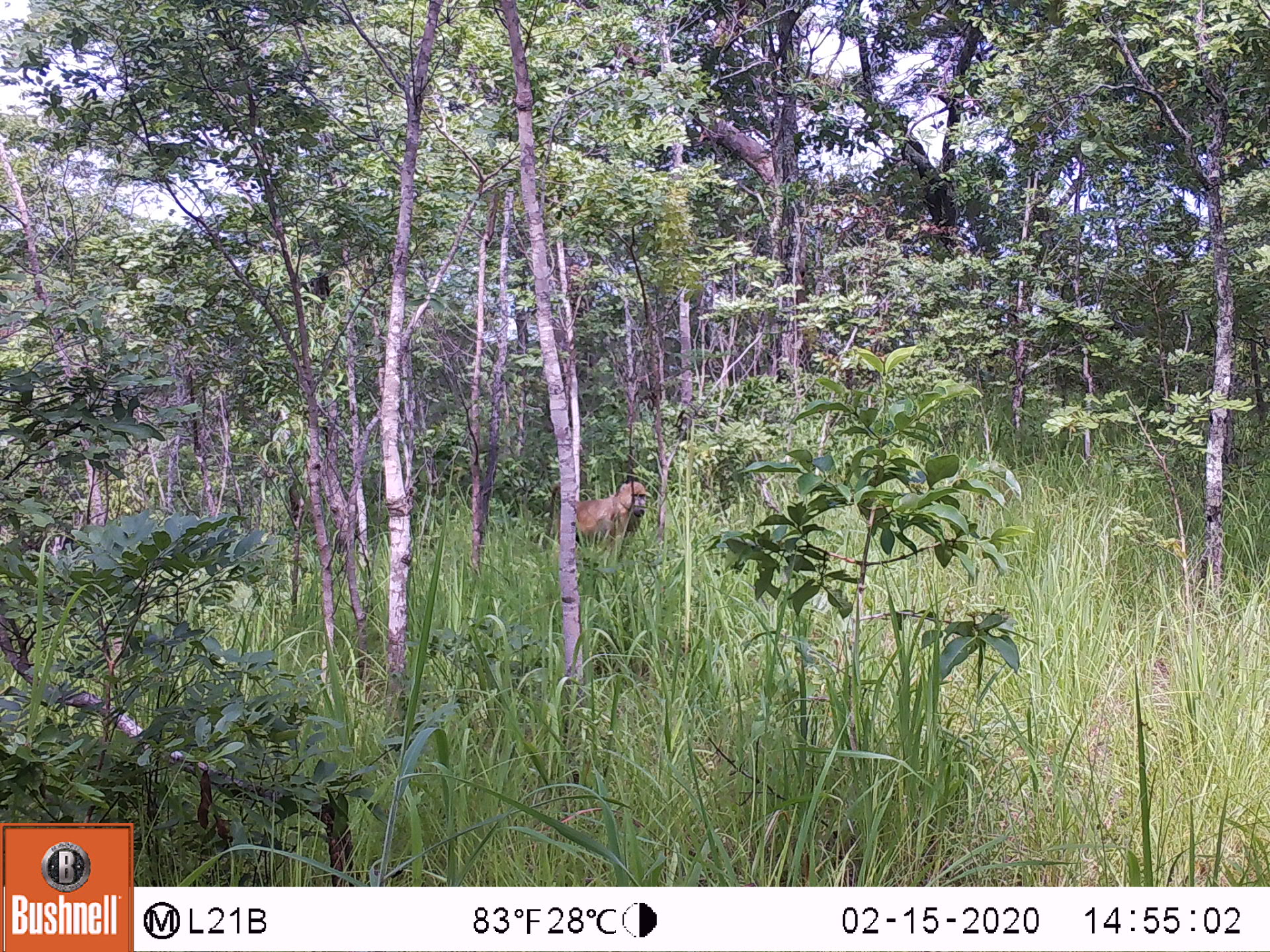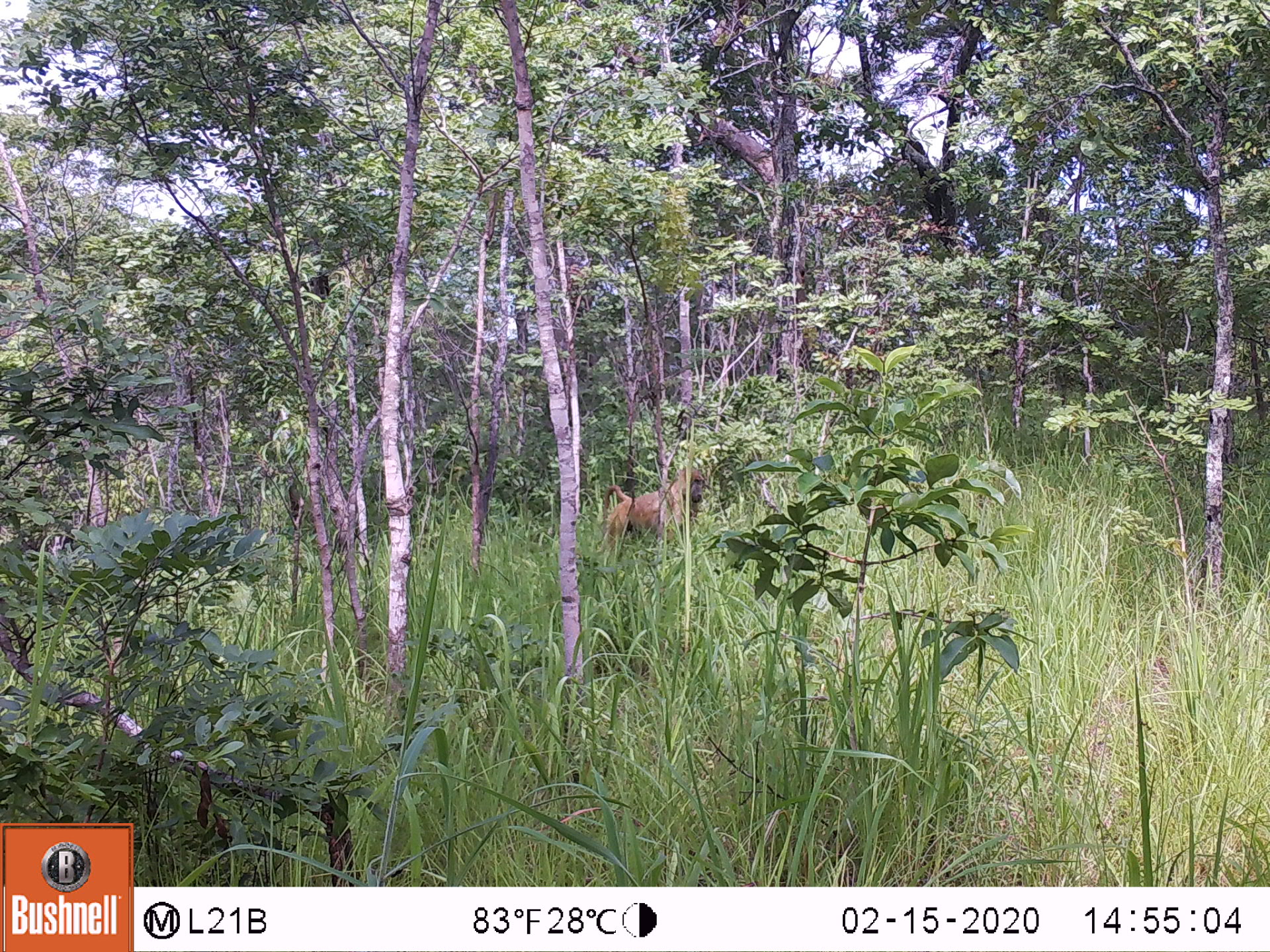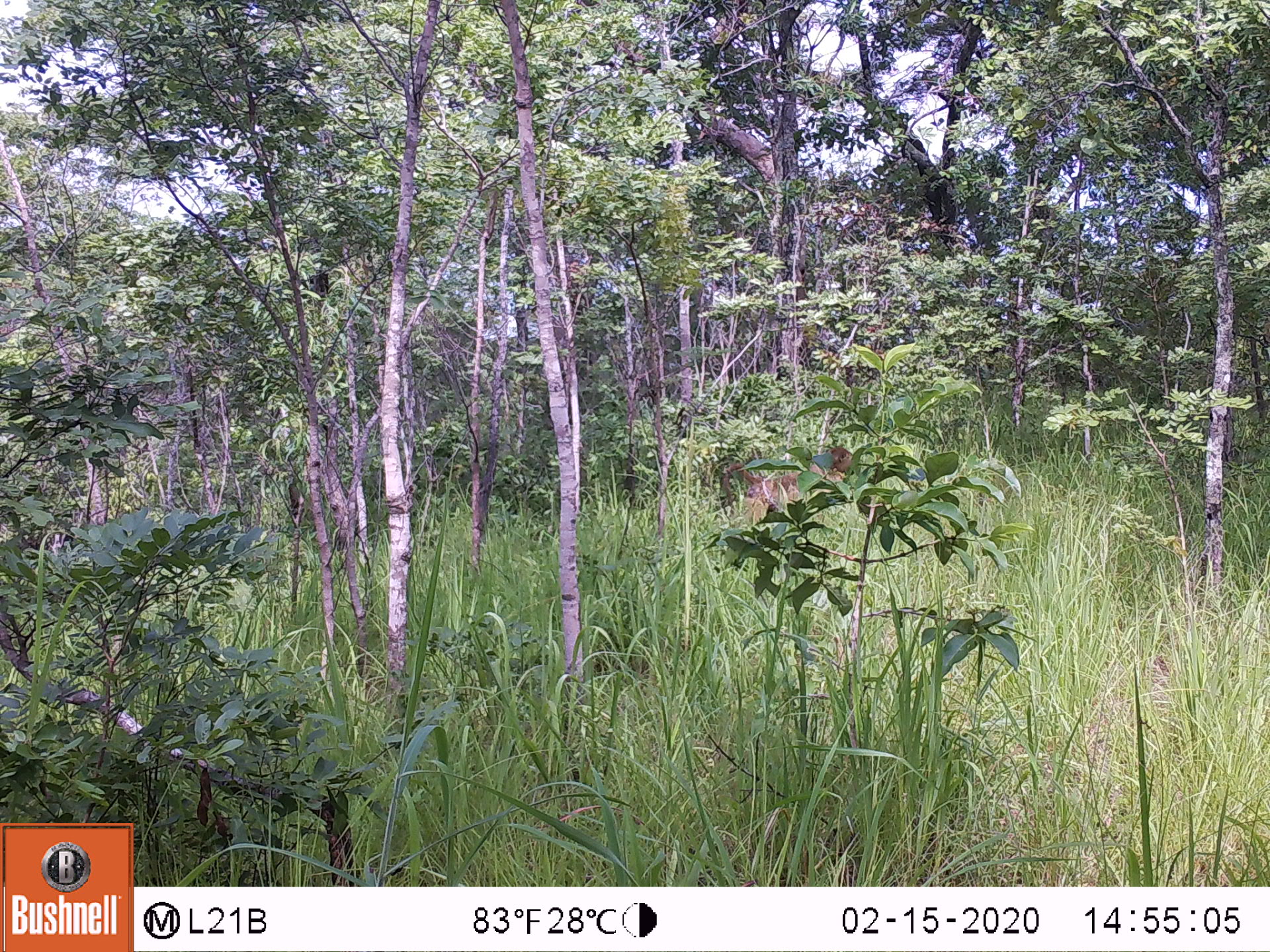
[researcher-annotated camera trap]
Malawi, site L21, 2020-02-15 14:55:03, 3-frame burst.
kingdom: Animalia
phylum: Chordata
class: Mammalia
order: Primates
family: Cercopithecidae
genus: Papio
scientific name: Papio cynocephalus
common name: yellow baboon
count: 1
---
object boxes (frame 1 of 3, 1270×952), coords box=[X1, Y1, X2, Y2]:
yellow baboon: box=[541, 473, 649, 567]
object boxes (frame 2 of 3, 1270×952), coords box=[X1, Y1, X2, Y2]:
yellow baboon: box=[587, 463, 712, 558]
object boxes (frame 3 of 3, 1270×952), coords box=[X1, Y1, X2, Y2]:
yellow baboon: box=[718, 442, 865, 518]